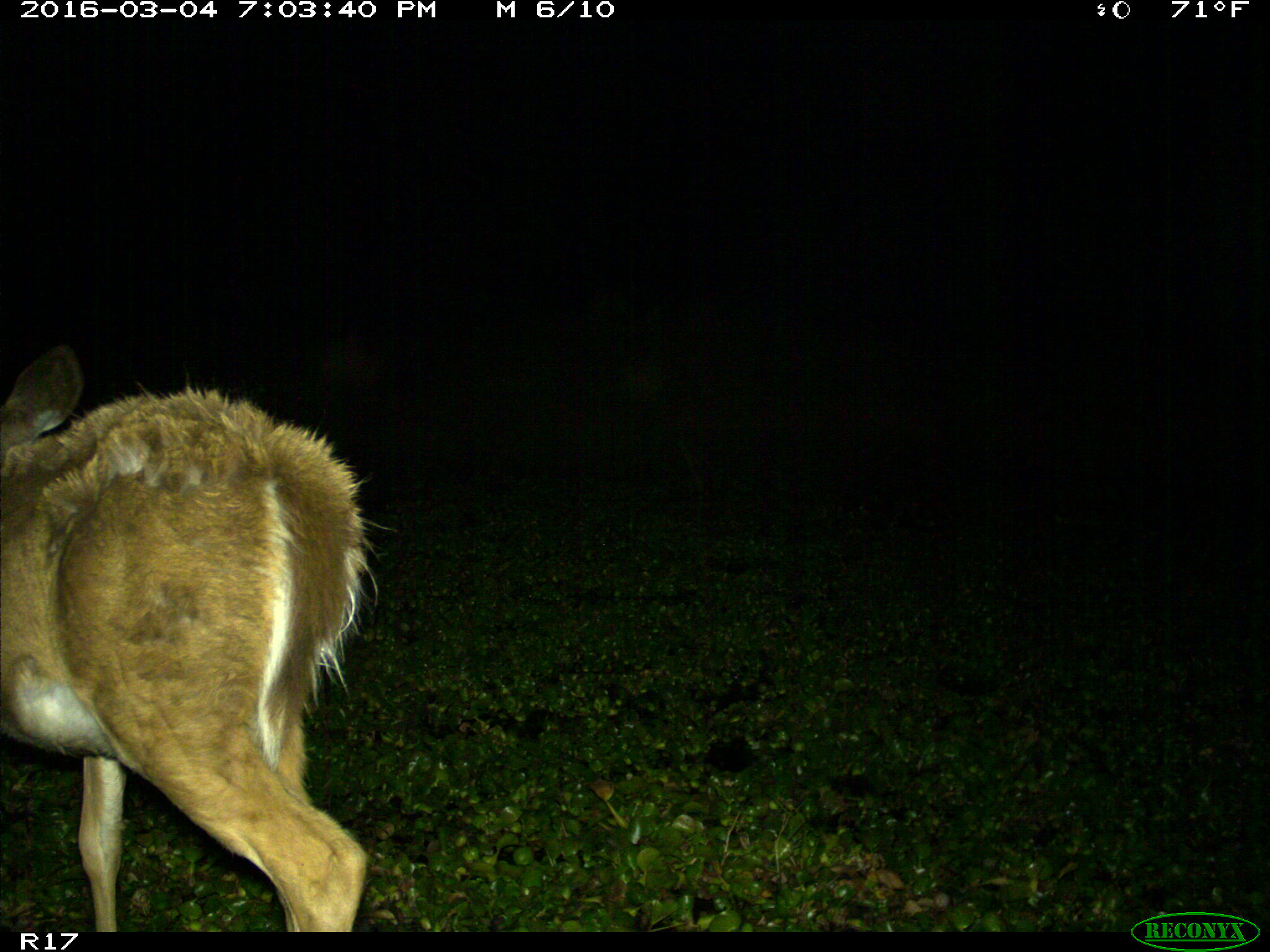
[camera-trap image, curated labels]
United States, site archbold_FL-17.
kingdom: Animalia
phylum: Chordata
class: Mammalia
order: Artiodactyla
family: Cervidae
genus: Odocoileus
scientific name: Odocoileus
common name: deer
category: unidentified deer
Unidentified deer (deer) (Odocoileus).